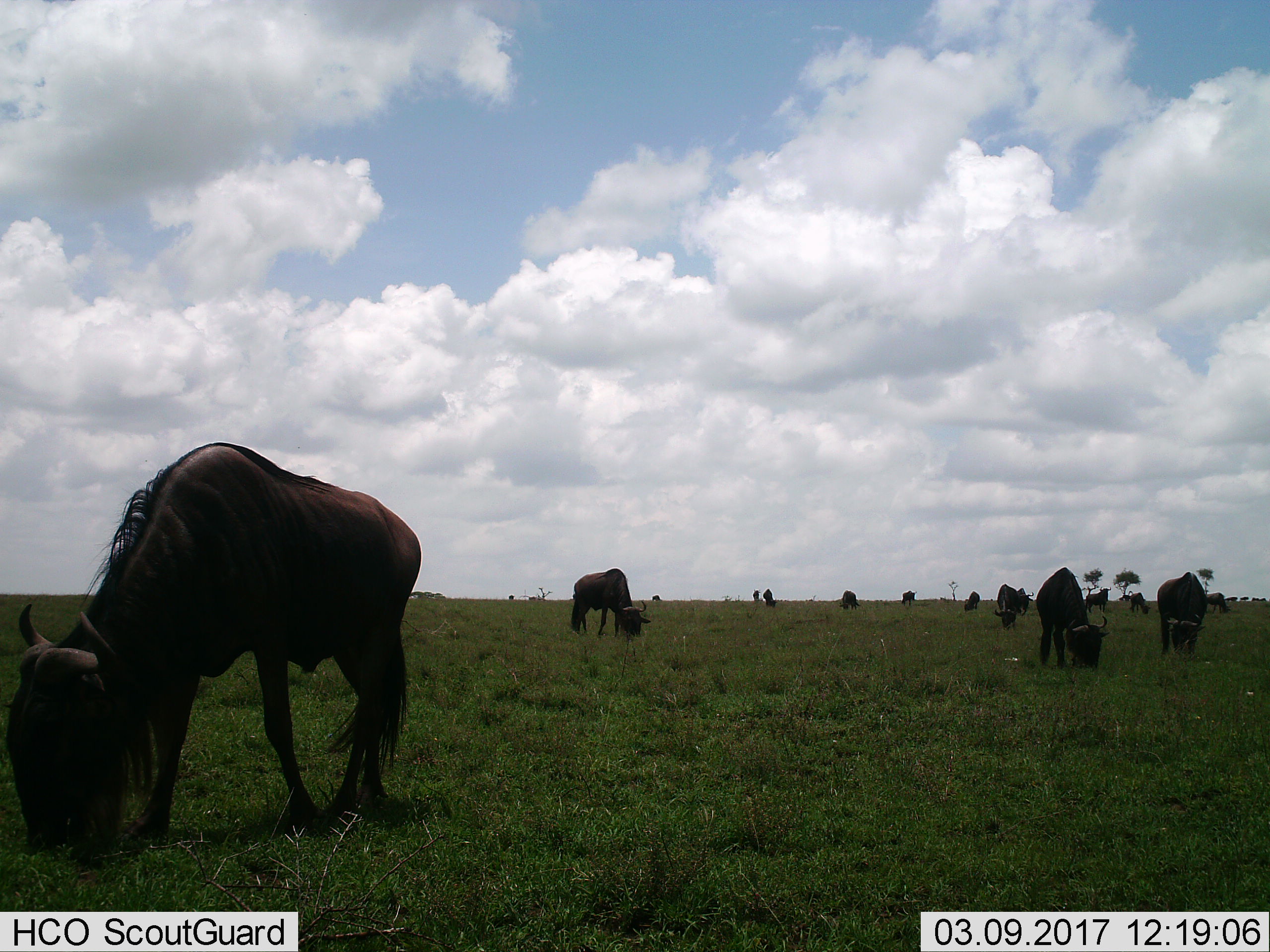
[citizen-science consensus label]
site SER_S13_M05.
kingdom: Animalia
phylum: Chordata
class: Mammalia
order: Artiodactyla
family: Bovidae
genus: Connochaetes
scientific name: Connochaetes taurinus taurinus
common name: blue wildebeest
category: wildebeestblue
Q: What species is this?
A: Wildebeestblue (blue wildebeest) (Connochaetes taurinus taurinus).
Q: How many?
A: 11-50.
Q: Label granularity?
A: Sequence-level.